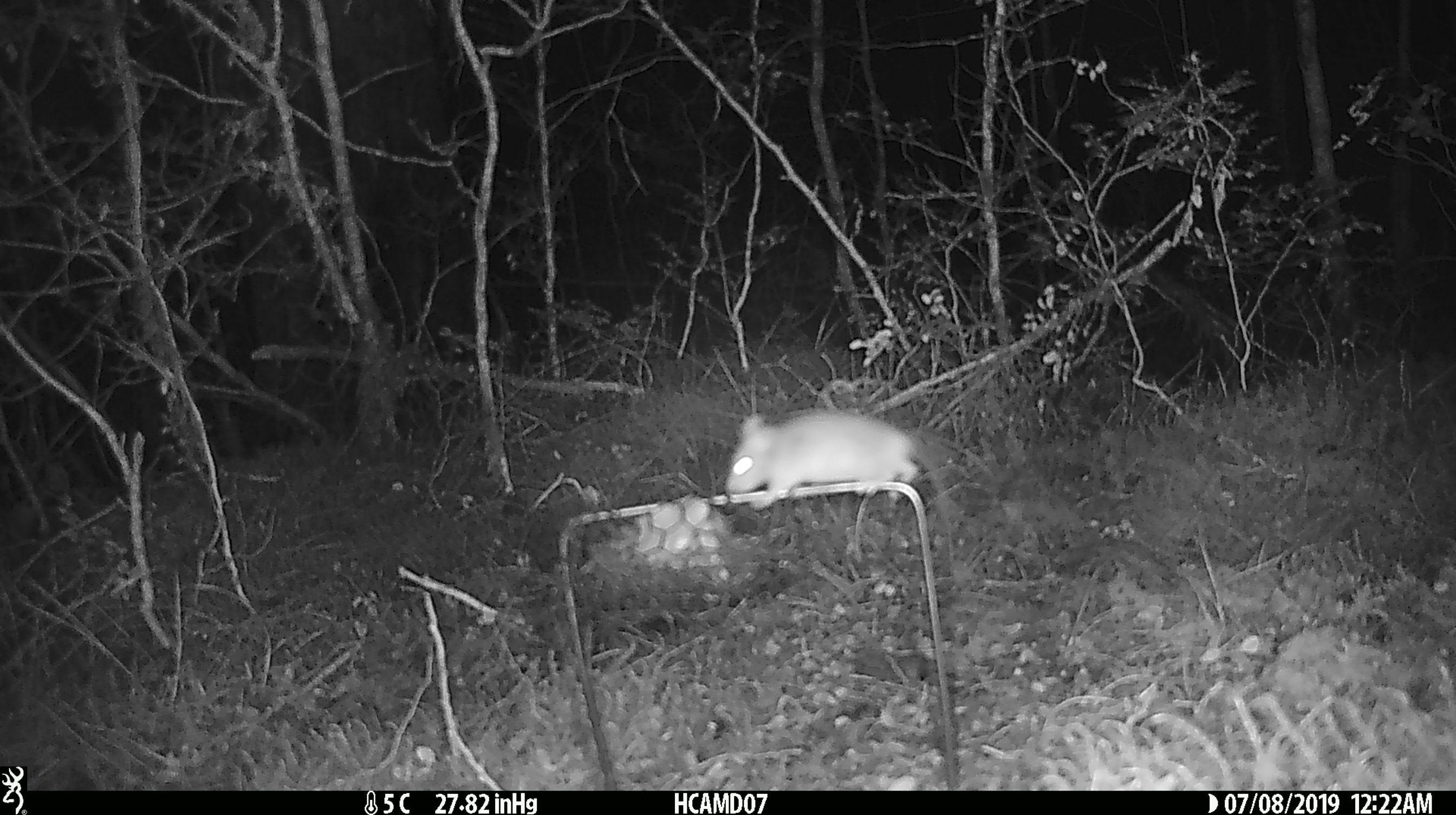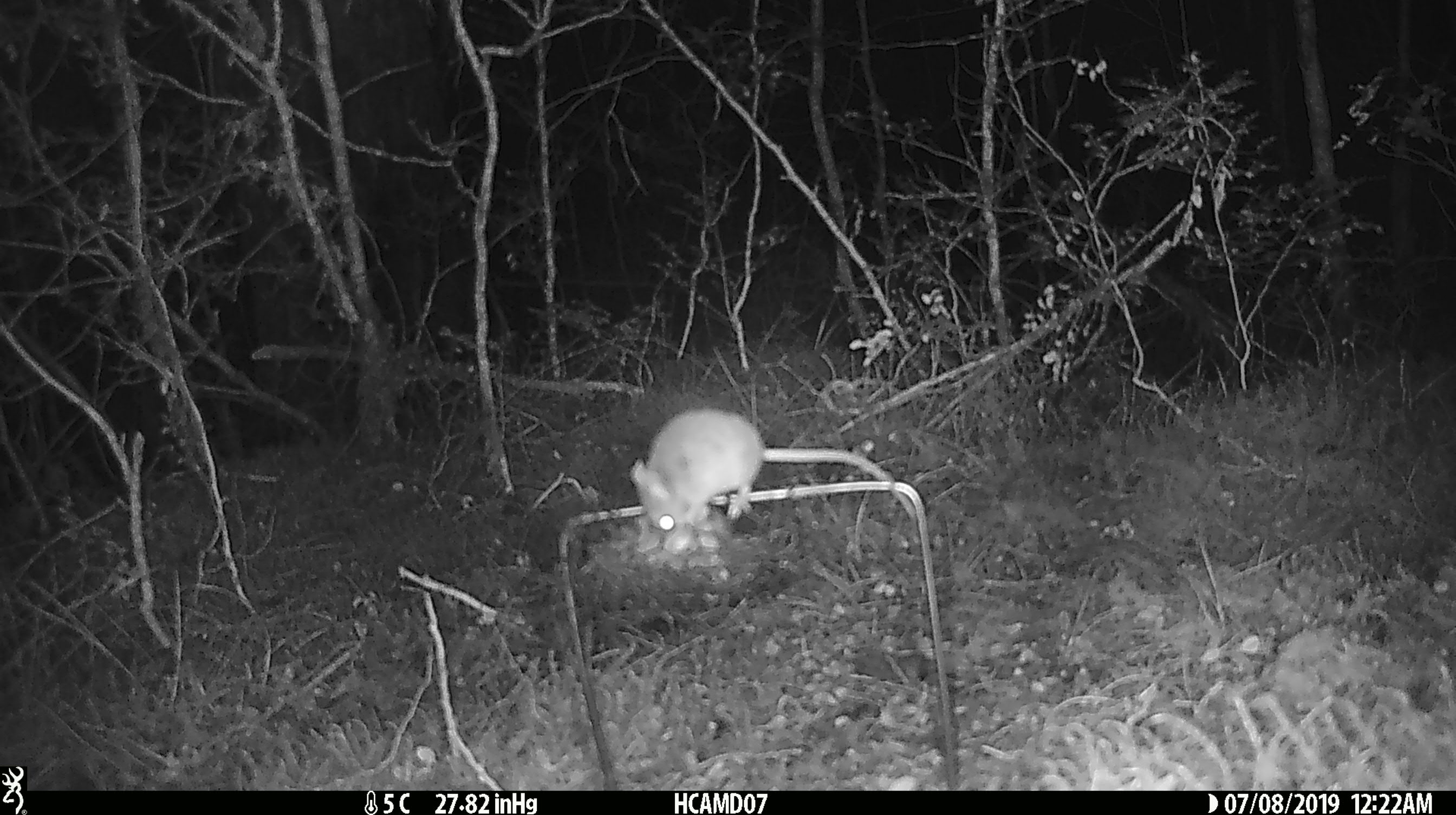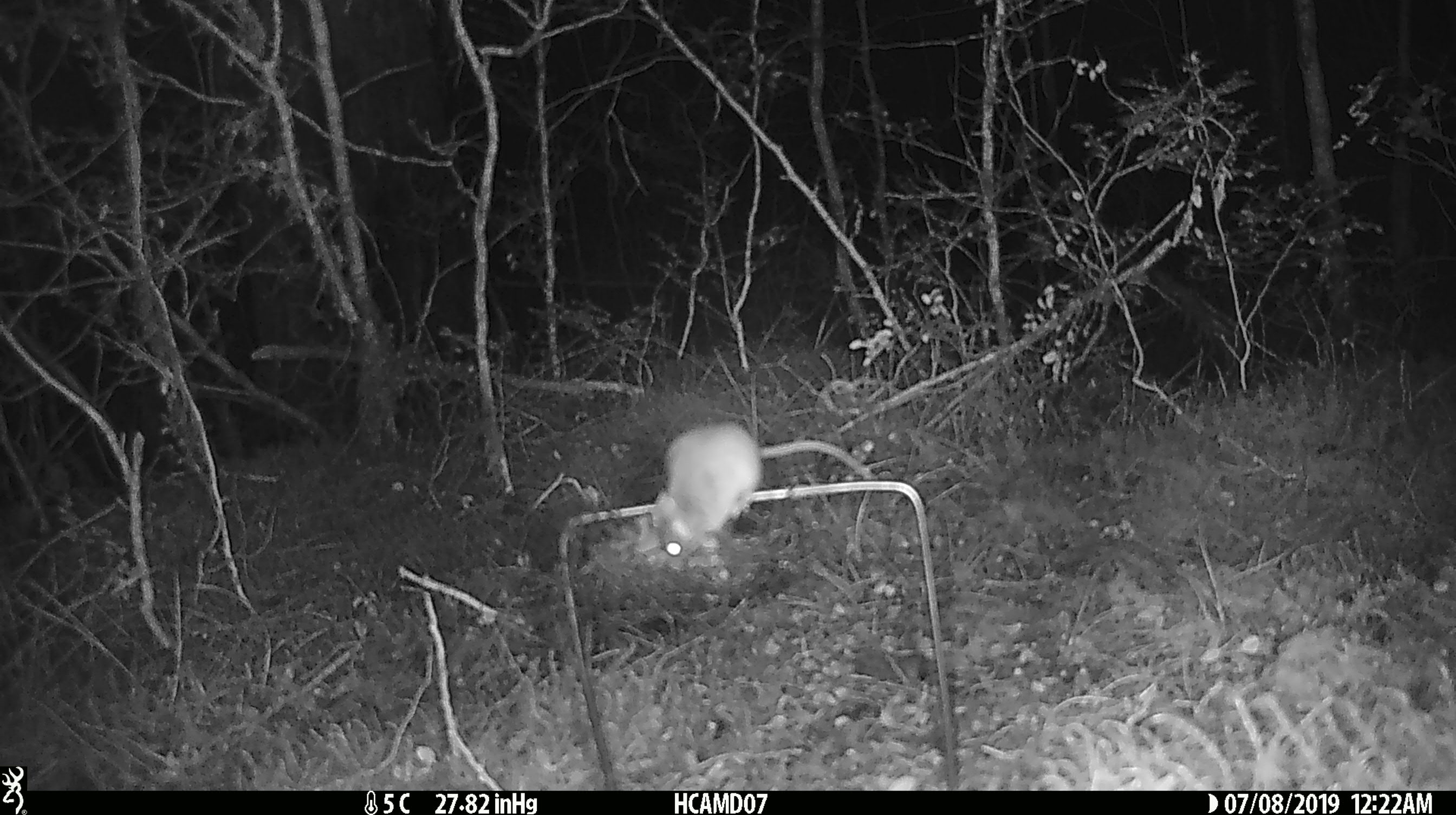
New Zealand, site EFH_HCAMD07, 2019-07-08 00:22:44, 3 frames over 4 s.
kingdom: Animalia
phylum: Chordata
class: Mammalia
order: Rodentia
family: Muridae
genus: Mus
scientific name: Mus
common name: mouse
Mouse (Mus).